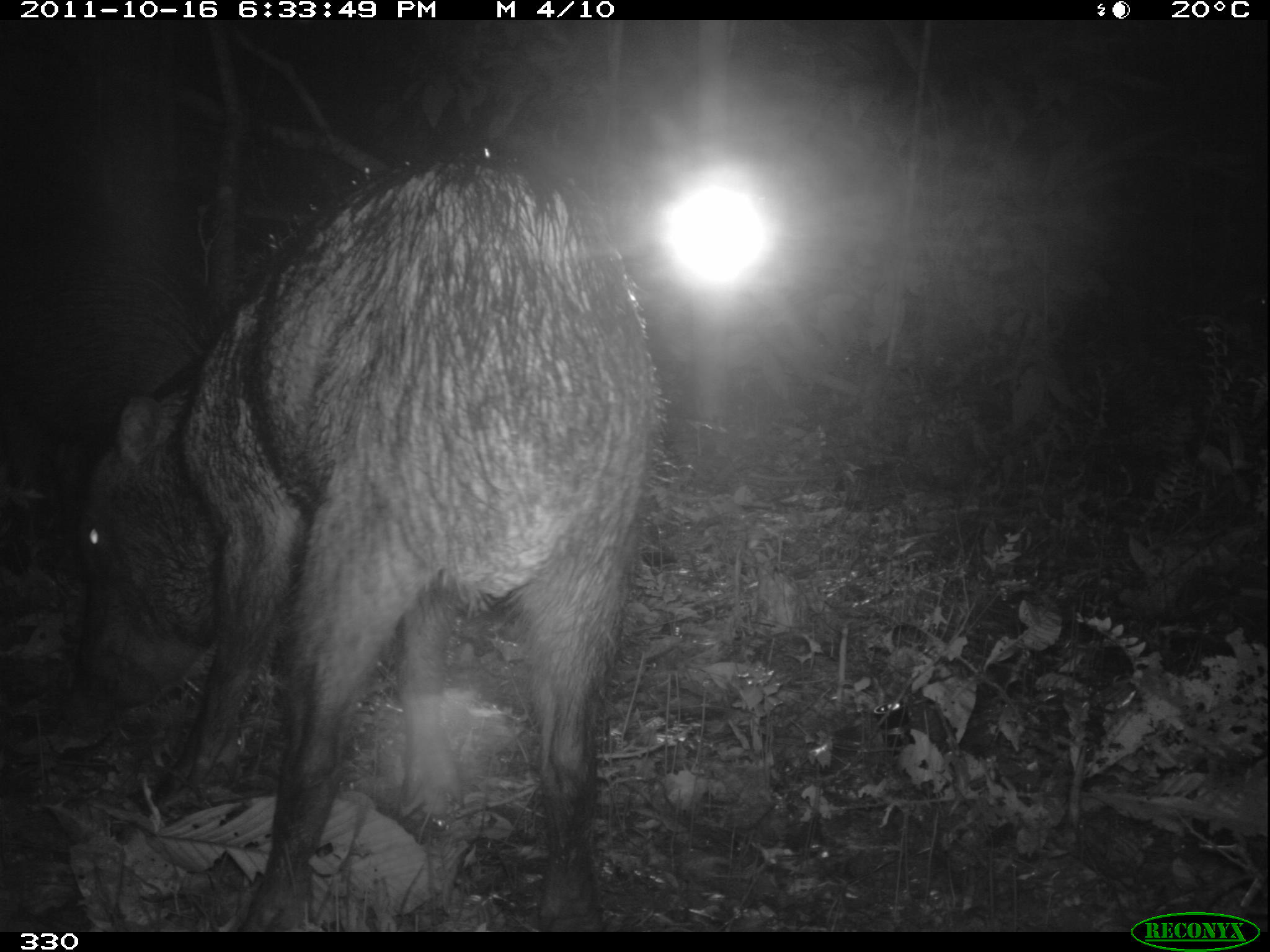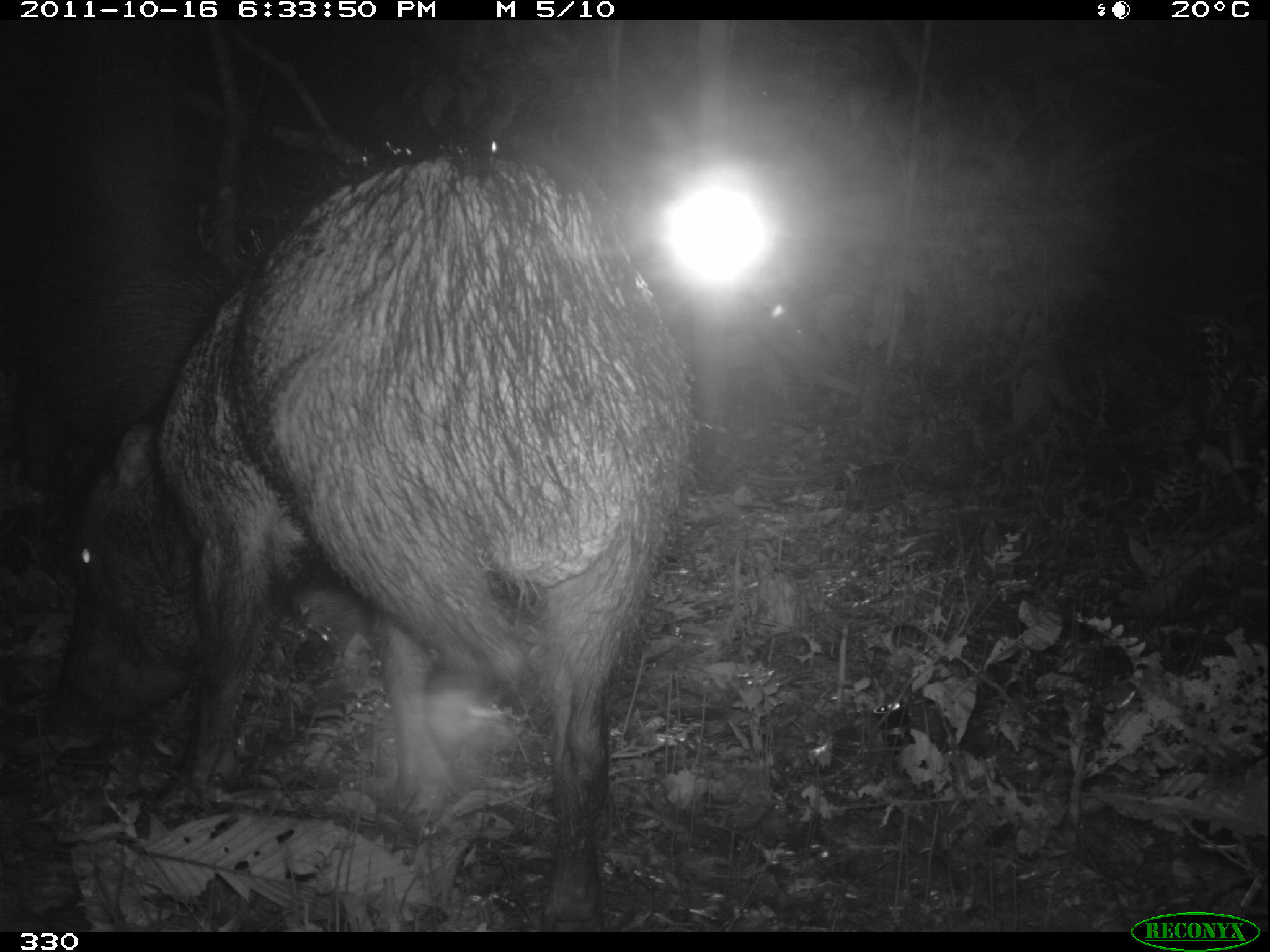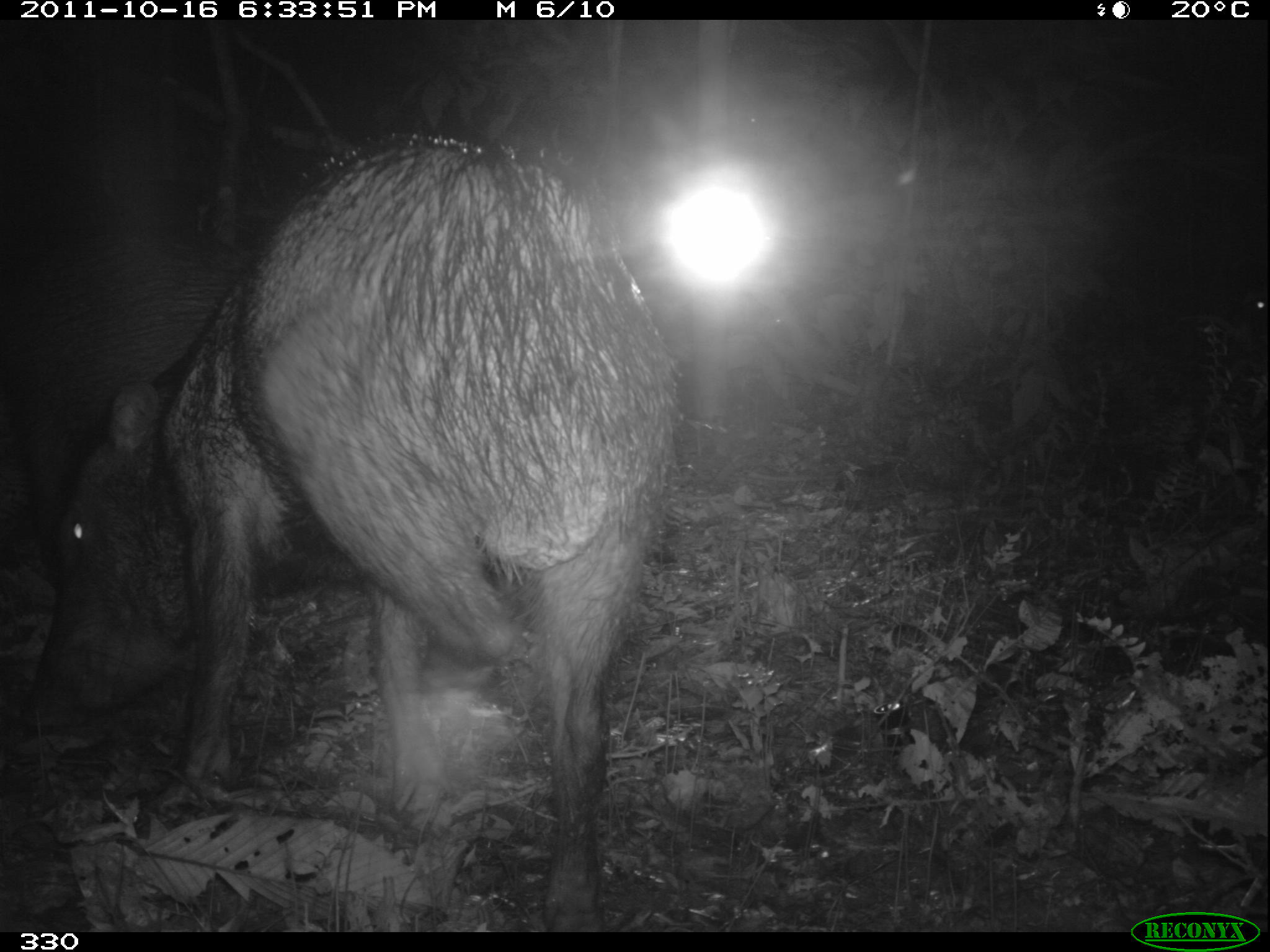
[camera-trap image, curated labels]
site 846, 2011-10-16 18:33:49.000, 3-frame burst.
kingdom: Animalia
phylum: Chordata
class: Mammalia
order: Artiodactyla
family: Tayassuidae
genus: Tayassu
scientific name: Tayassu pecari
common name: white-lipped peccary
Tayassu pecari (white-lipped peccary).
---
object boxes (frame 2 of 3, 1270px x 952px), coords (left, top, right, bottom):
tayassu pecari: (33, 135, 696, 932)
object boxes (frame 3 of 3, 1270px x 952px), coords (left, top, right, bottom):
tayassu pecari: (28, 131, 679, 932)